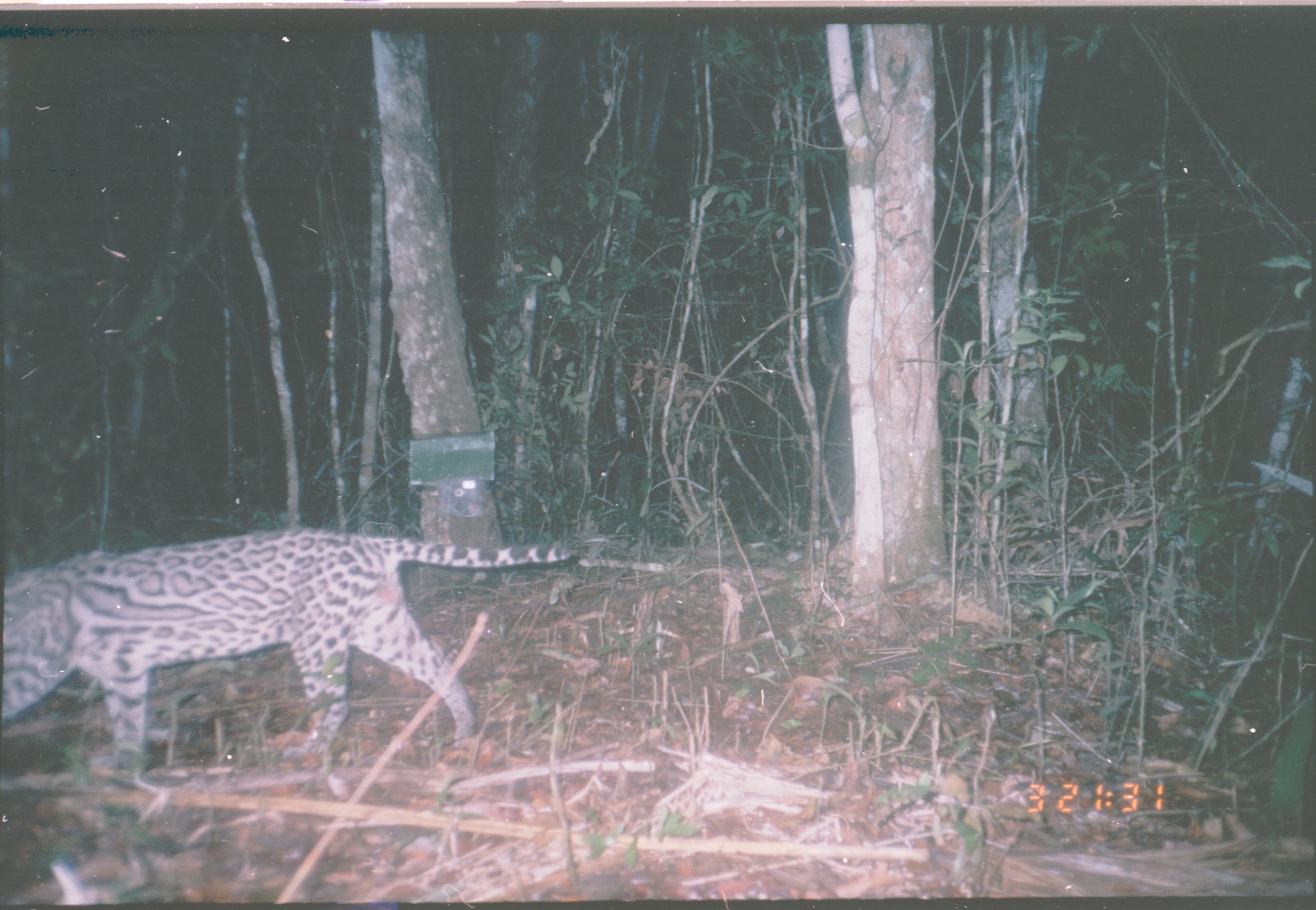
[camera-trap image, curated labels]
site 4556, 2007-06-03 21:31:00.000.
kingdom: Animalia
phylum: Chordata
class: Mammalia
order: Carnivora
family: Felidae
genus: Leopardus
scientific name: Leopardus pardalis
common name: ocelot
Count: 1.